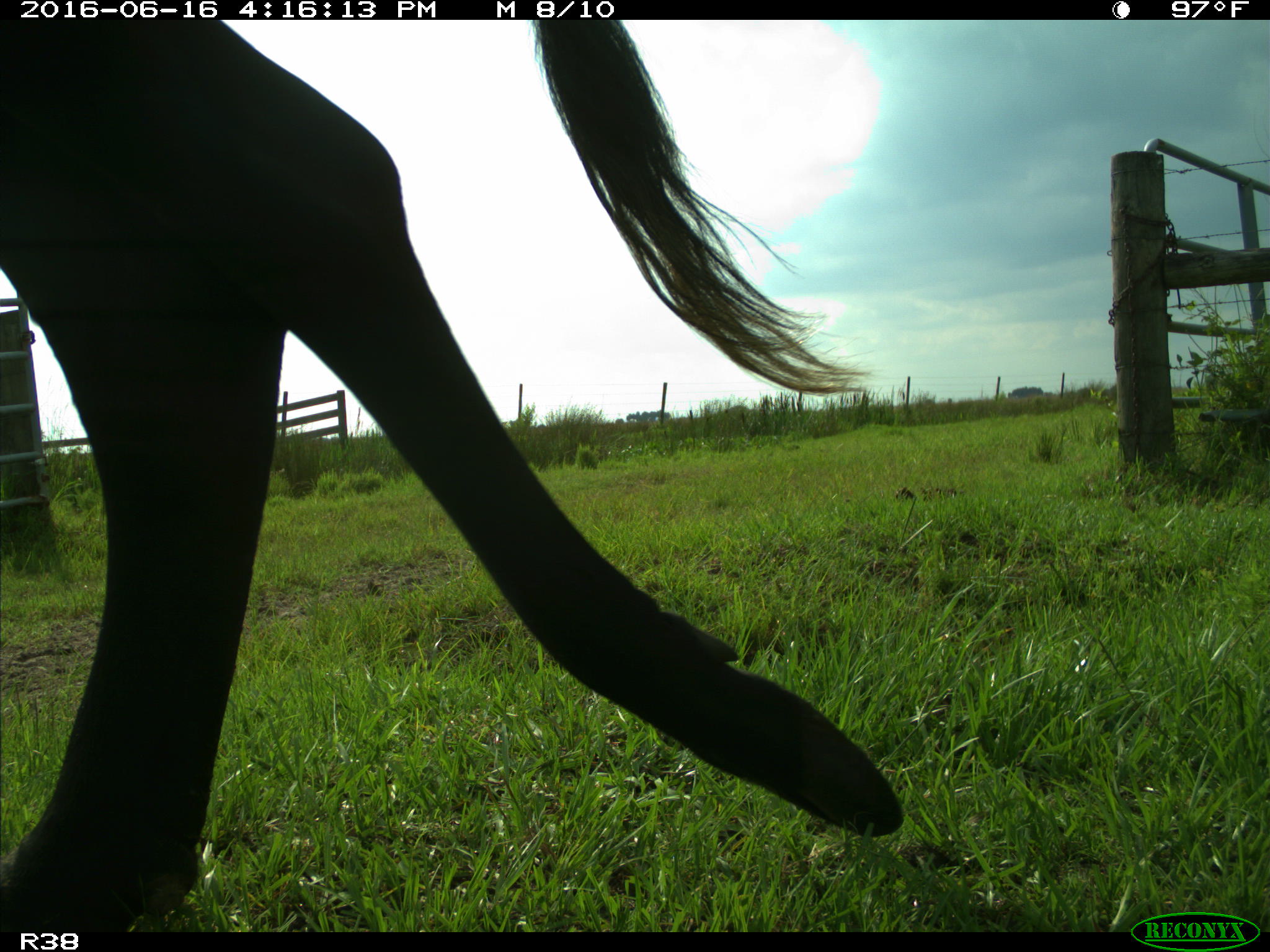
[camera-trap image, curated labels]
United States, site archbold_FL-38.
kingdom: Animalia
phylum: Chordata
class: Mammalia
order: Artiodactyla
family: Bovidae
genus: Bos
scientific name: Bos taurus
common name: domestic cow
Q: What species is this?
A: Bos taurus (domestic cow).